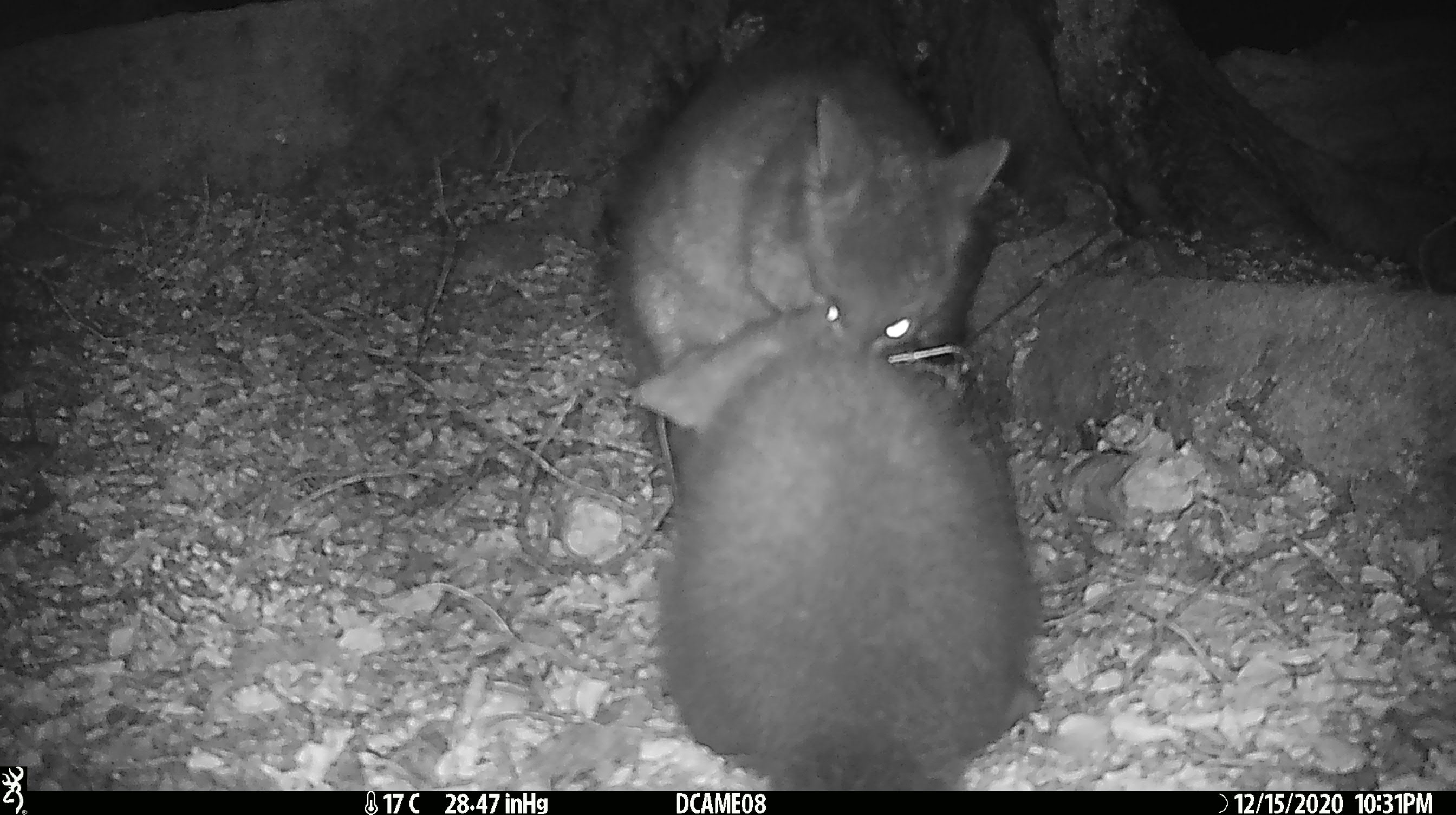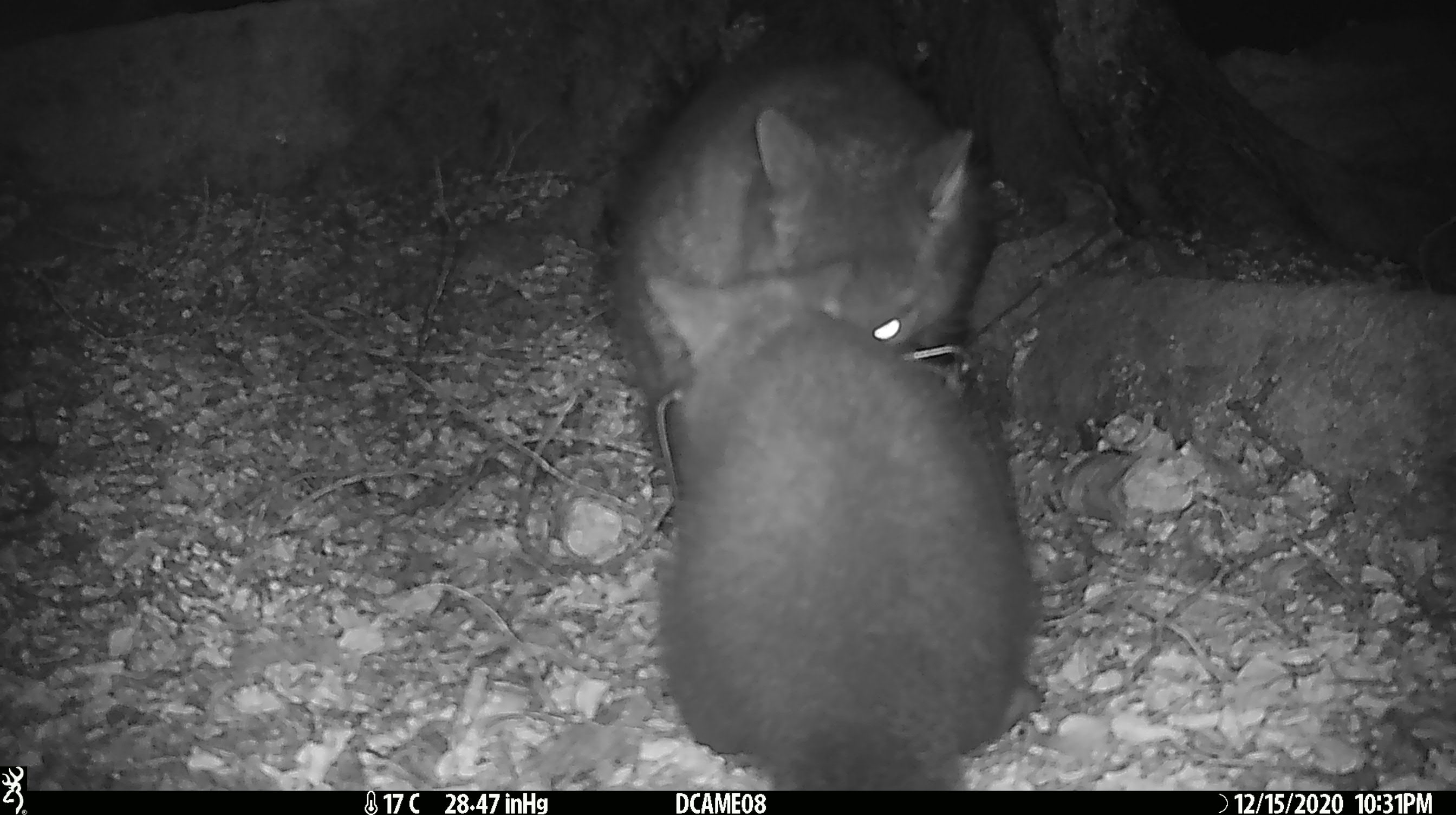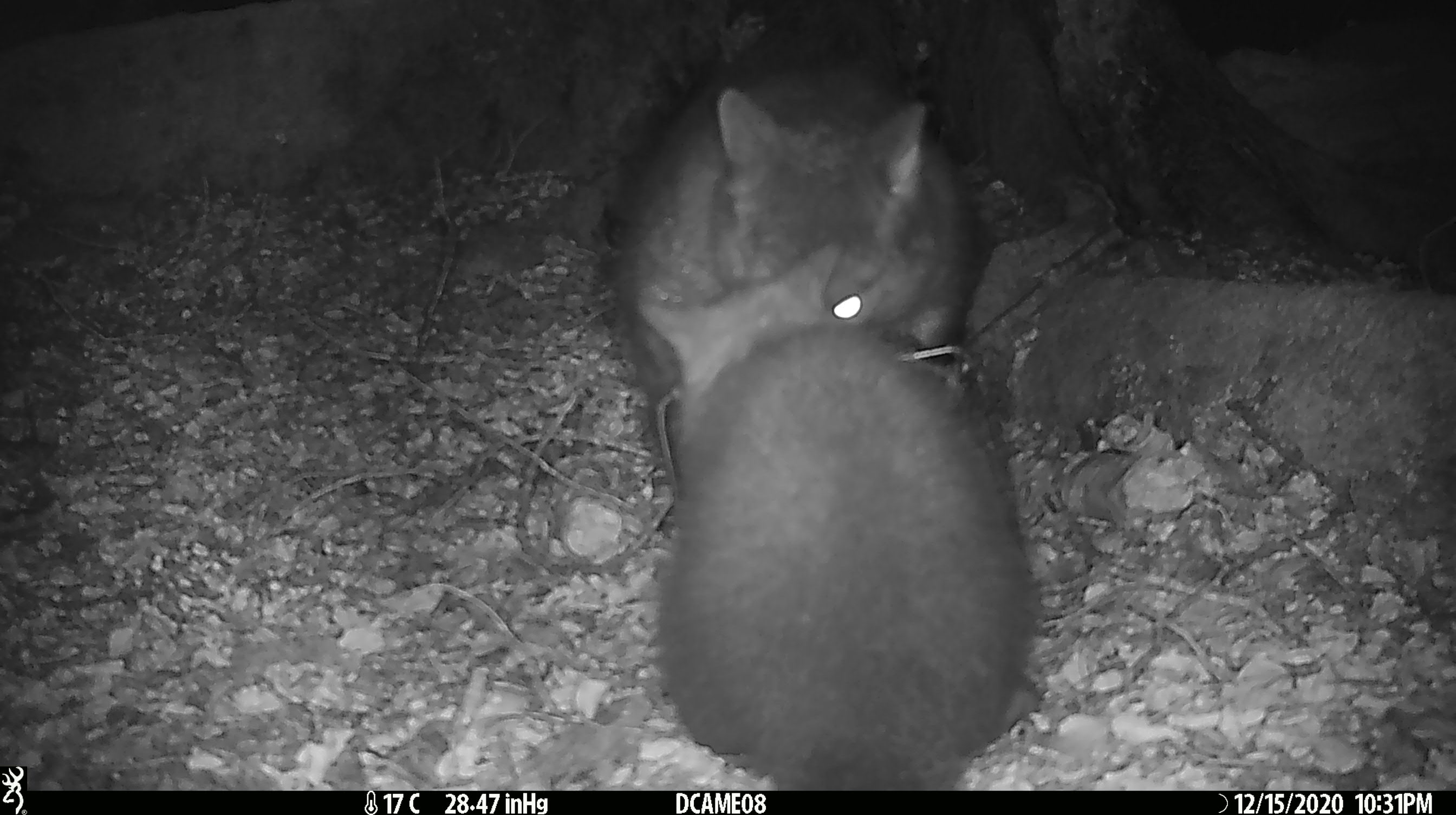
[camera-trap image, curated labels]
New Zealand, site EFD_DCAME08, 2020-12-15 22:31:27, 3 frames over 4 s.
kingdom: Animalia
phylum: Chordata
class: Mammalia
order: Diprotodontia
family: Phalangeridae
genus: Trichosurus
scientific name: Trichosurus vulpecula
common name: common brushtail possum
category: possum